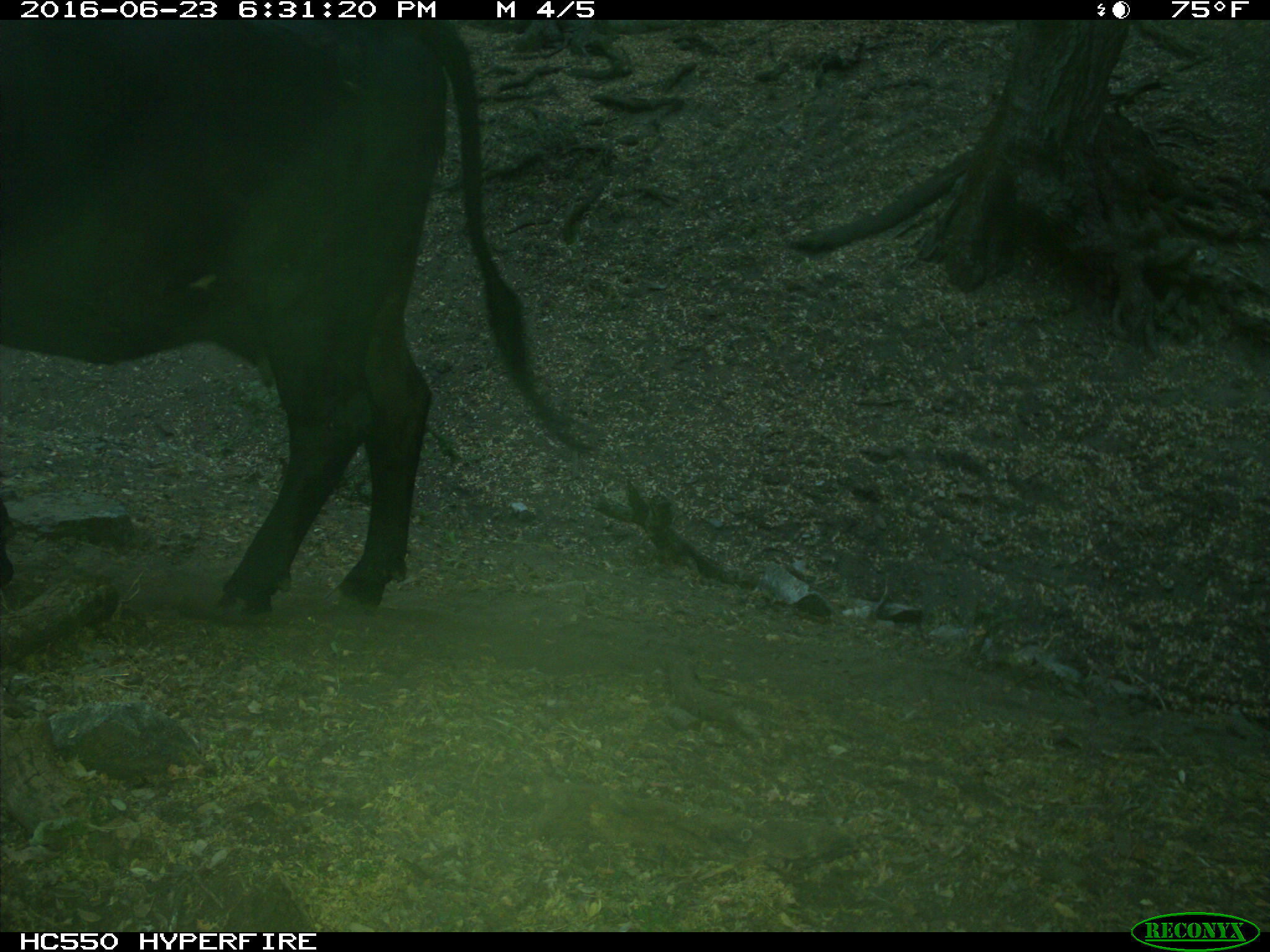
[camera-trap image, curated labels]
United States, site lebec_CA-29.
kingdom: Animalia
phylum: Chordata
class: Mammalia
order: Artiodactyla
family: Bovidae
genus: Bos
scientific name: Bos taurus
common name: domestic cow